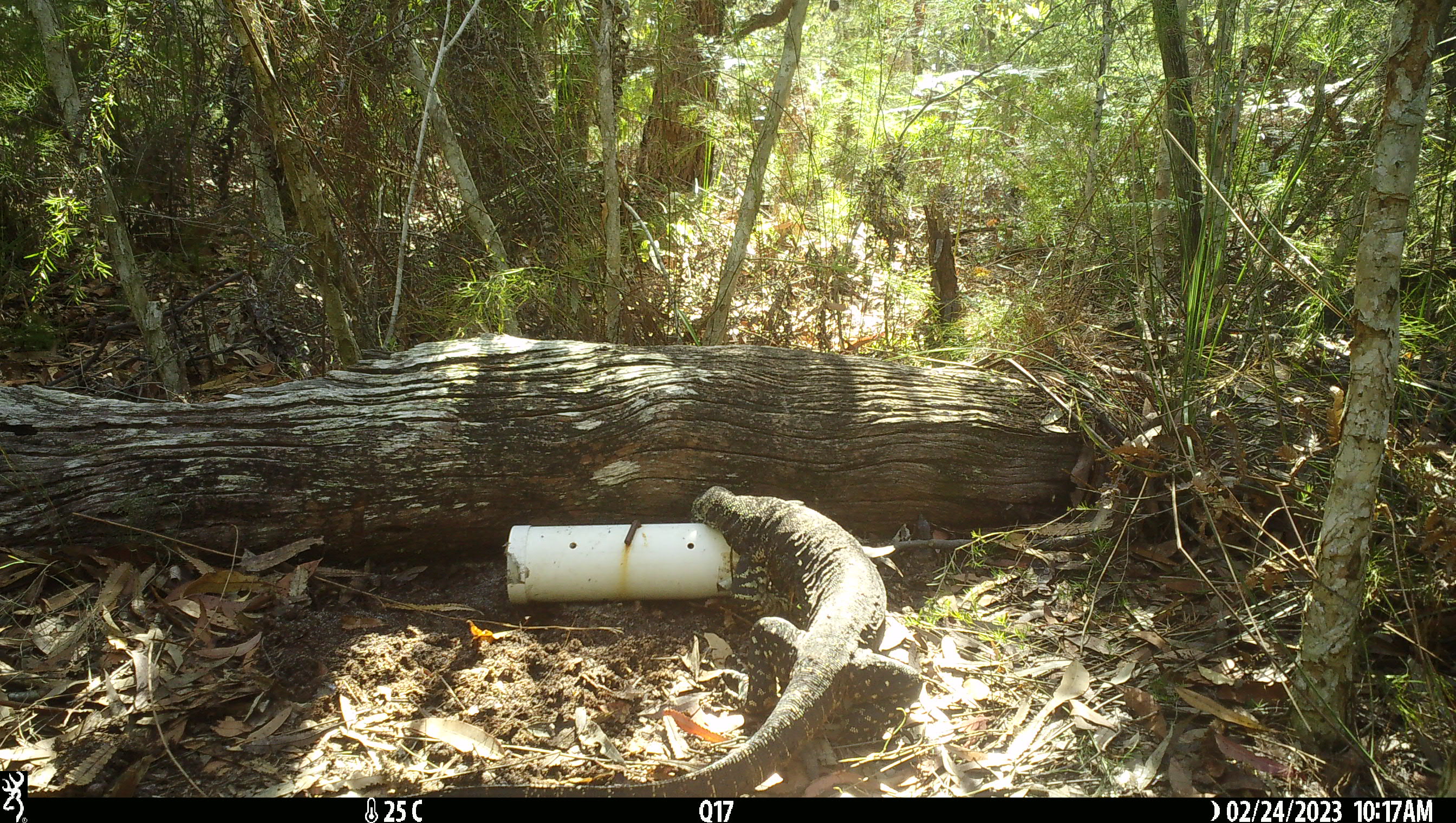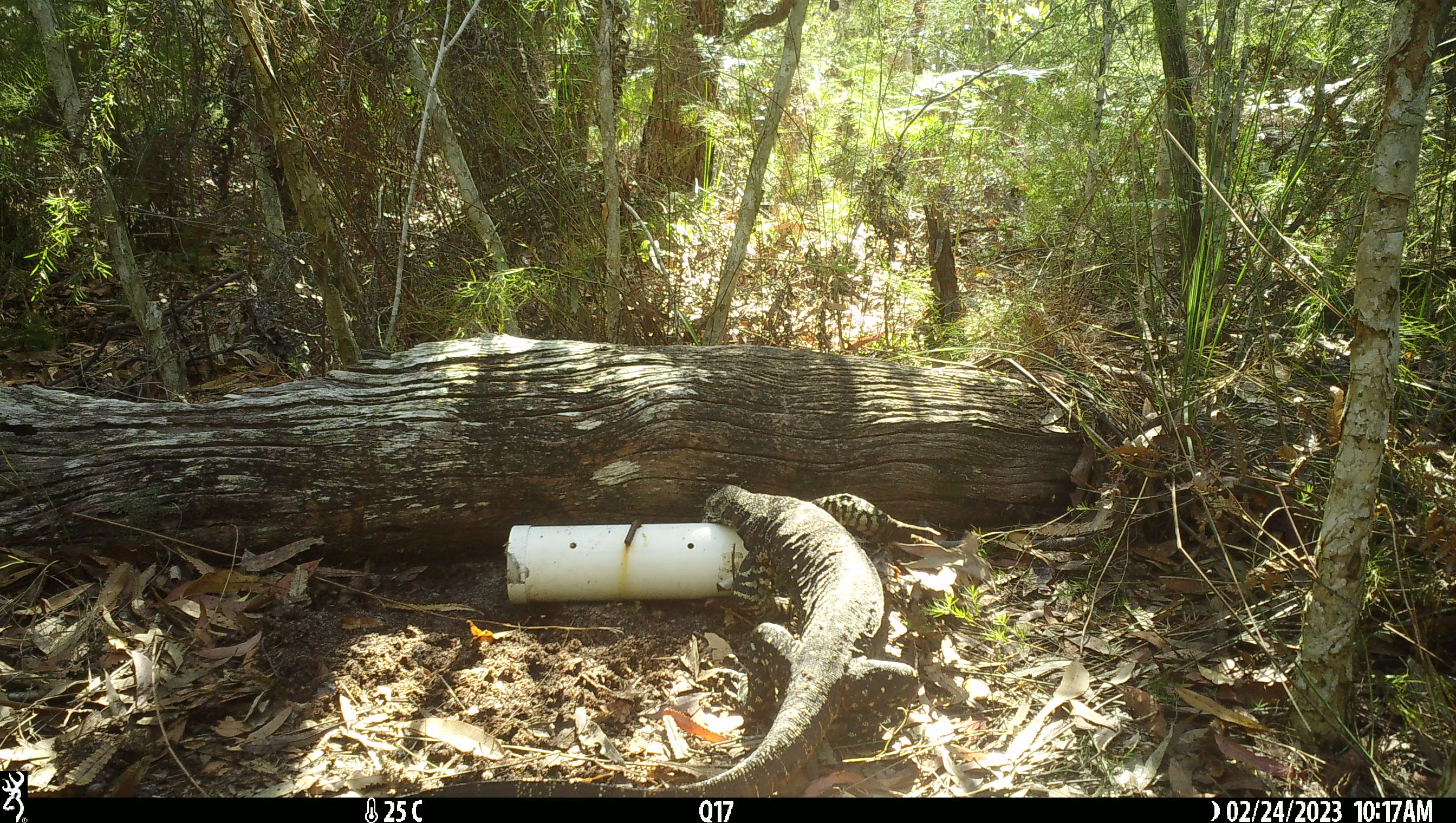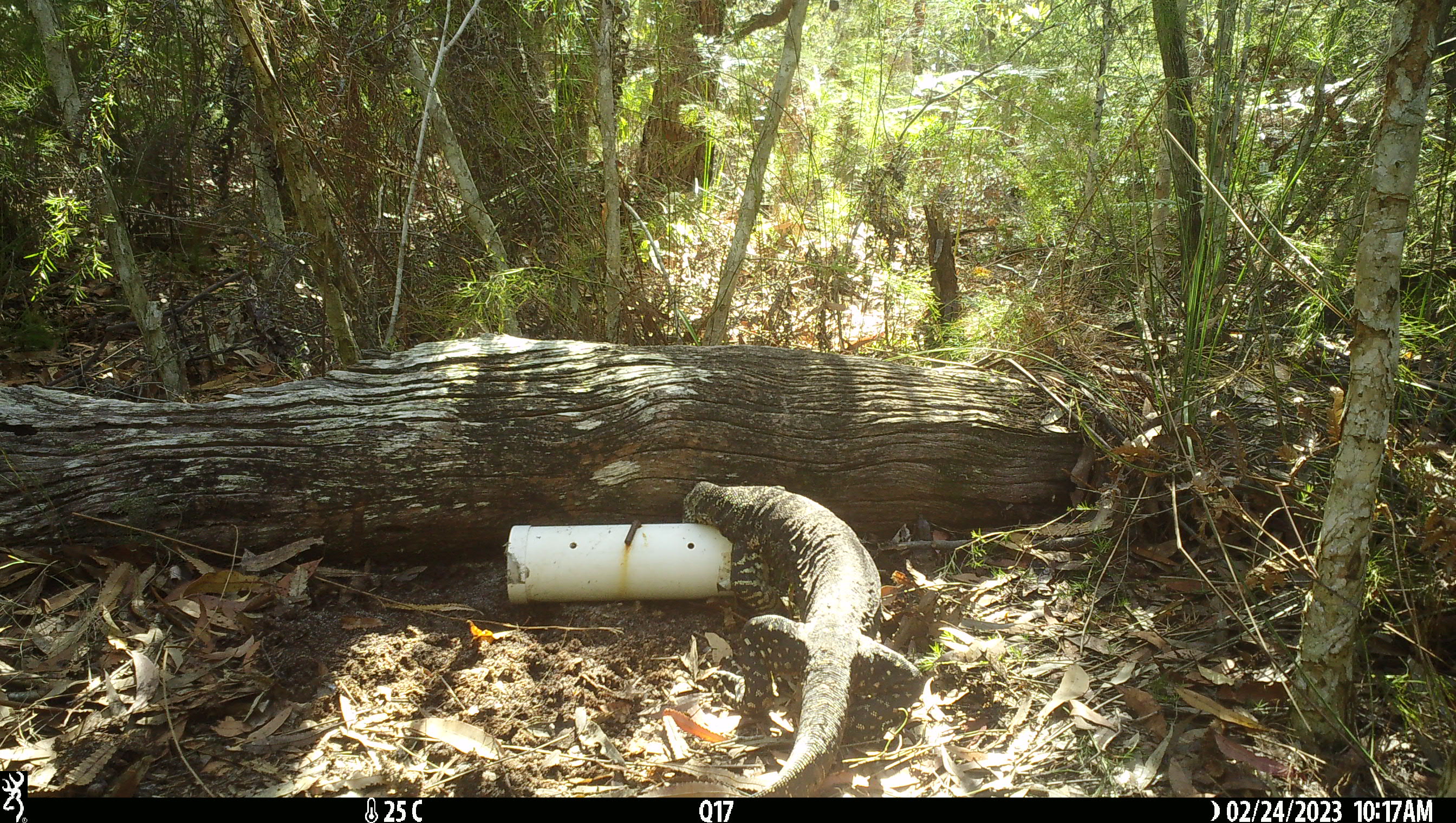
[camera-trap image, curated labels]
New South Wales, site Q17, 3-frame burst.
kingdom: Animalia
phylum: Chordata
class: Reptilia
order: Squamata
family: Varanidae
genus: Varanus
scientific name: Varanus varius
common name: lace monitor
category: goanna